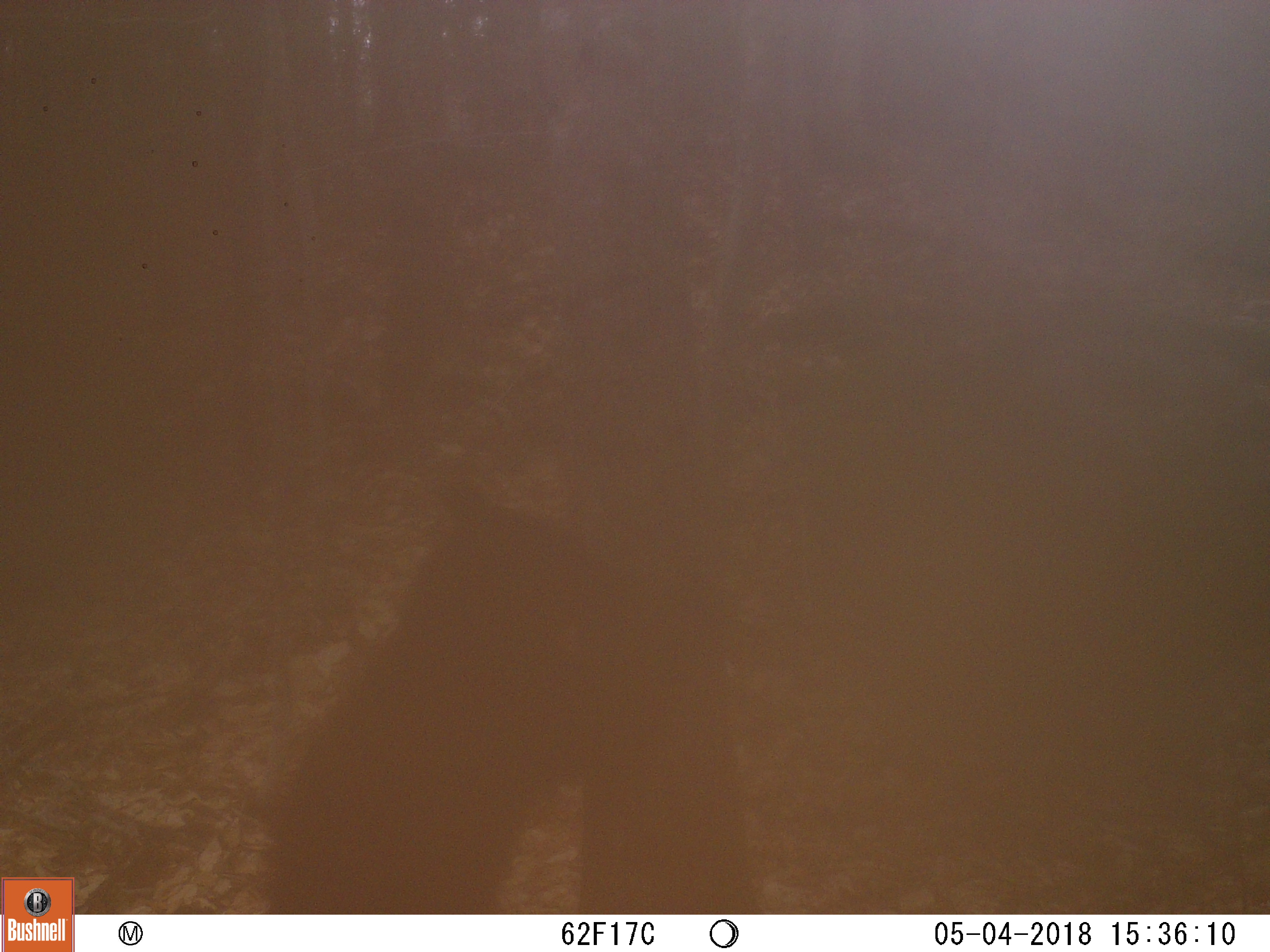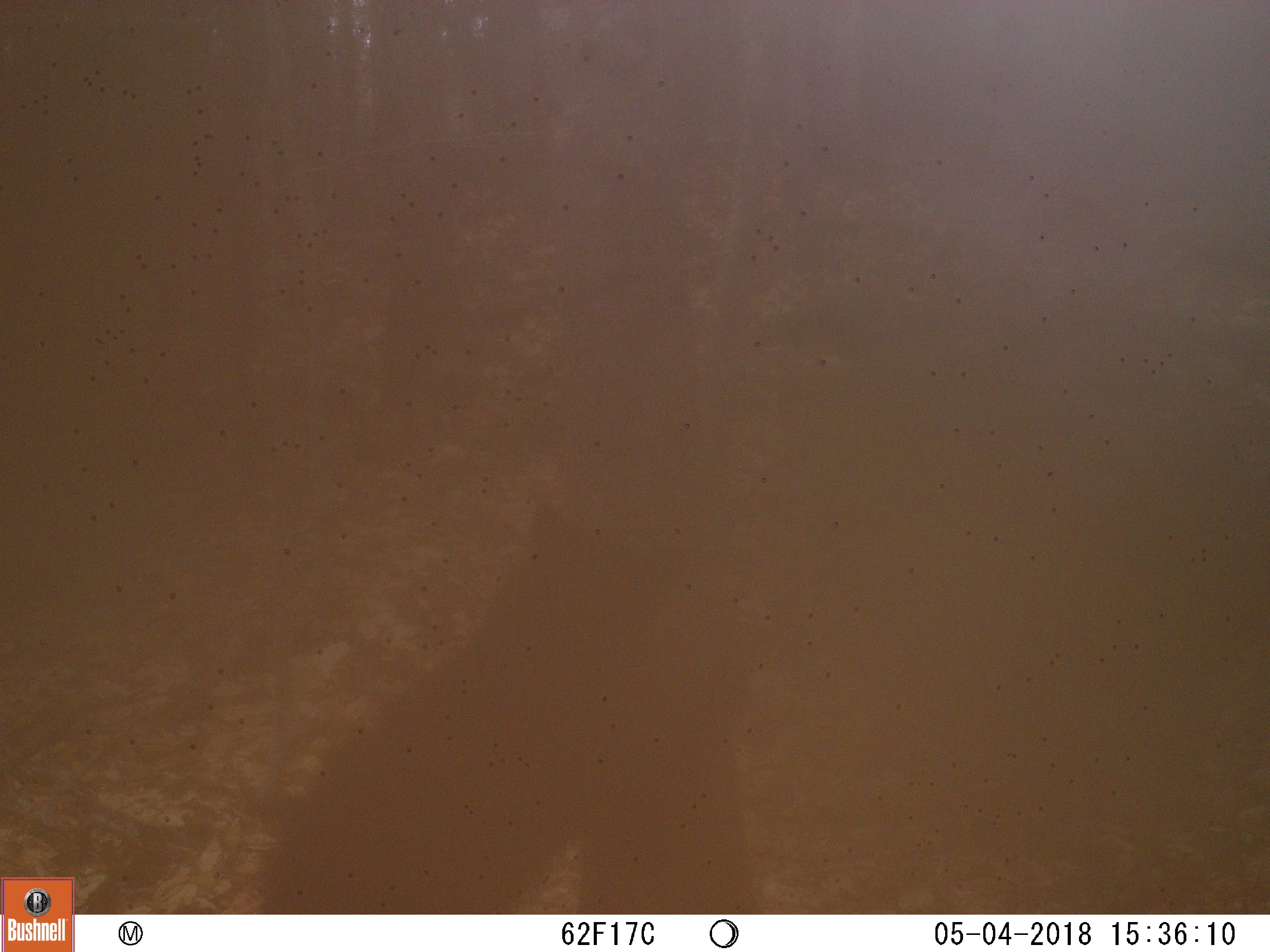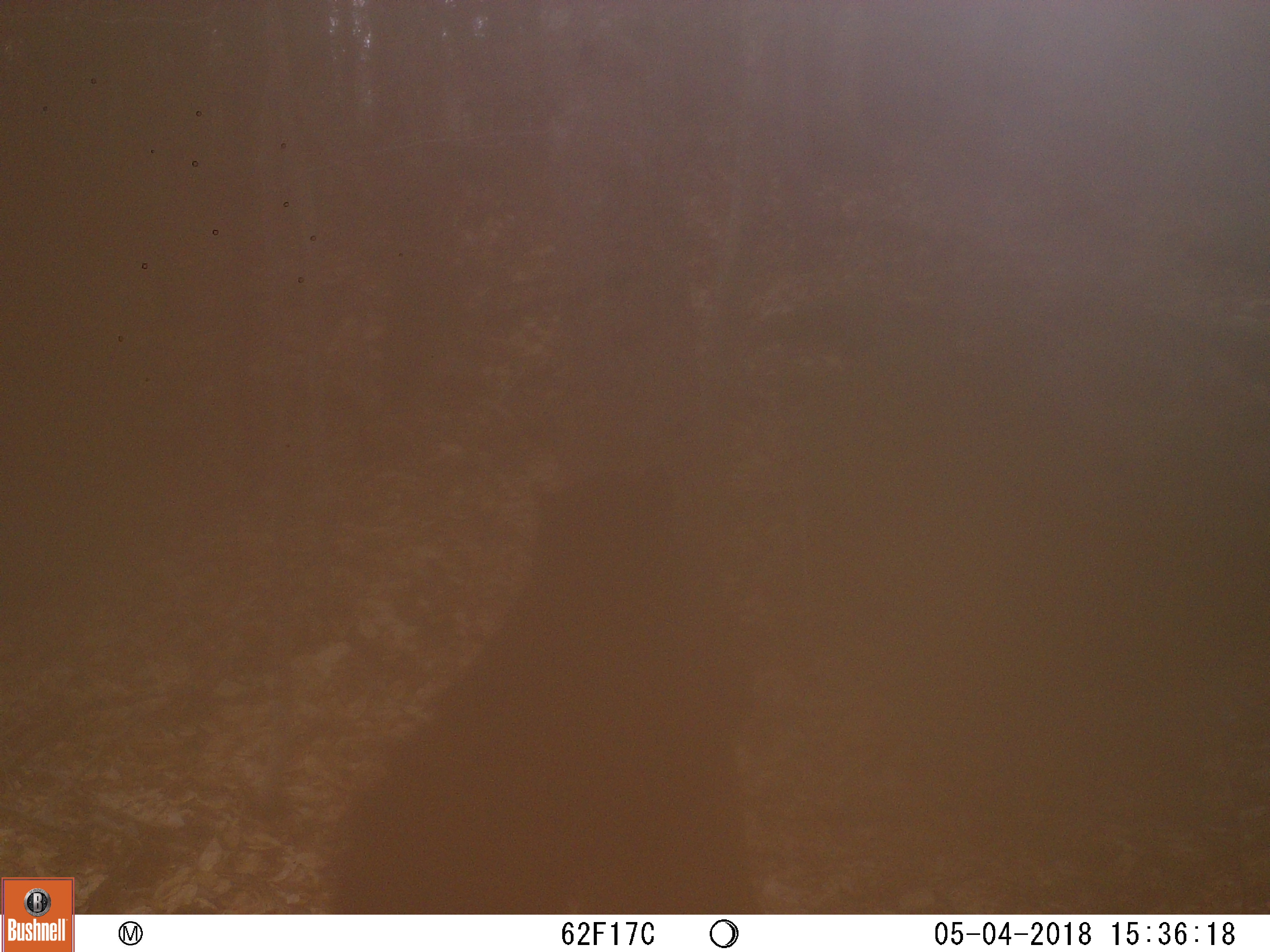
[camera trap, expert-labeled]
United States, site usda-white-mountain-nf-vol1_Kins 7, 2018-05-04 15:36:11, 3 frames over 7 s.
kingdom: Animalia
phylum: Chordata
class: Mammalia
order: Carnivora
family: Ursidae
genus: Ursus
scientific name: Ursus americanus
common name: black bear